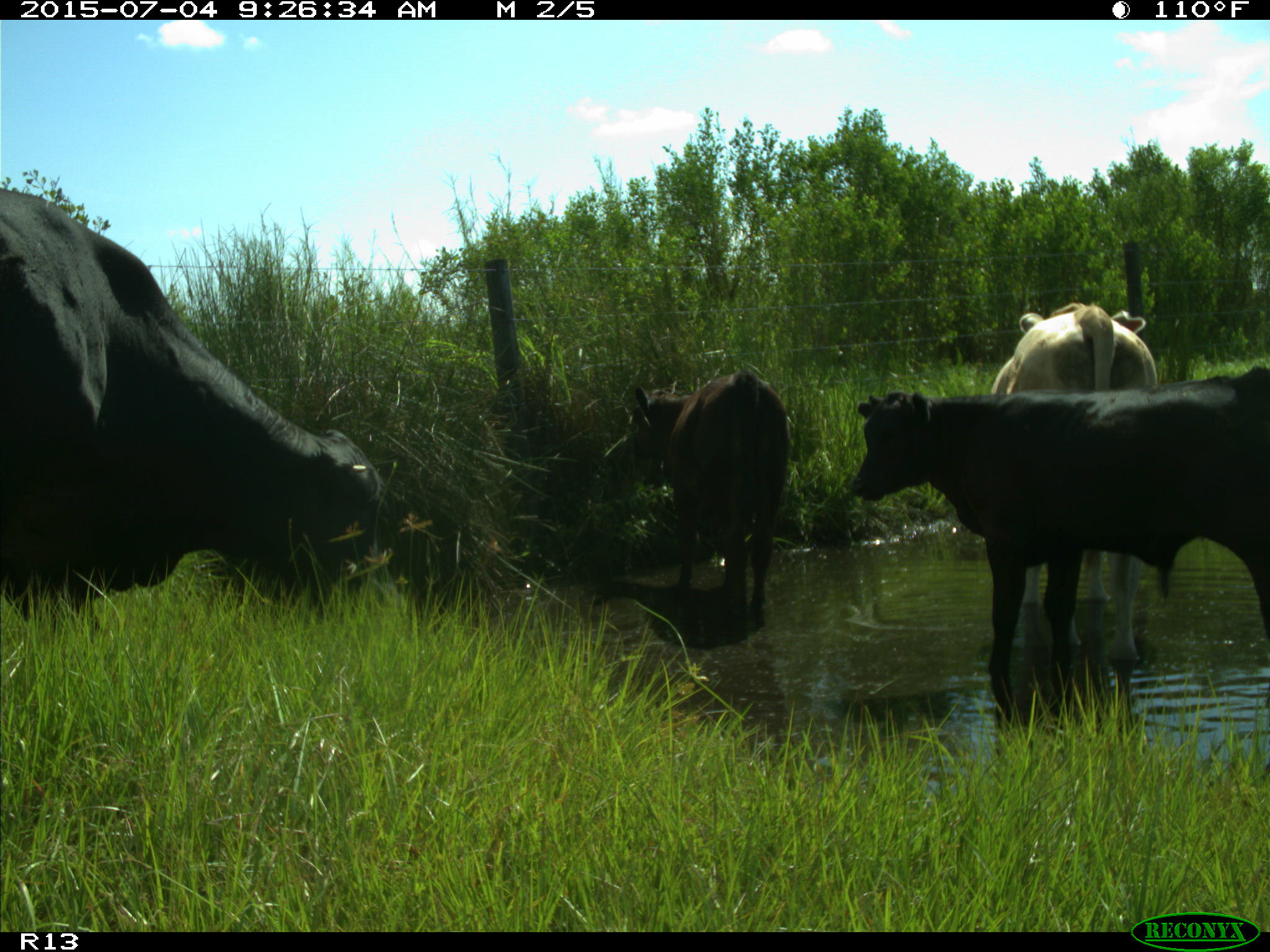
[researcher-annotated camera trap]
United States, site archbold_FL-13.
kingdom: Animalia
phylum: Chordata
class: Mammalia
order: Artiodactyla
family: Bovidae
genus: Bos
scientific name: Bos taurus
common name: domestic cow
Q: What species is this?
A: Bos taurus (domestic cow).